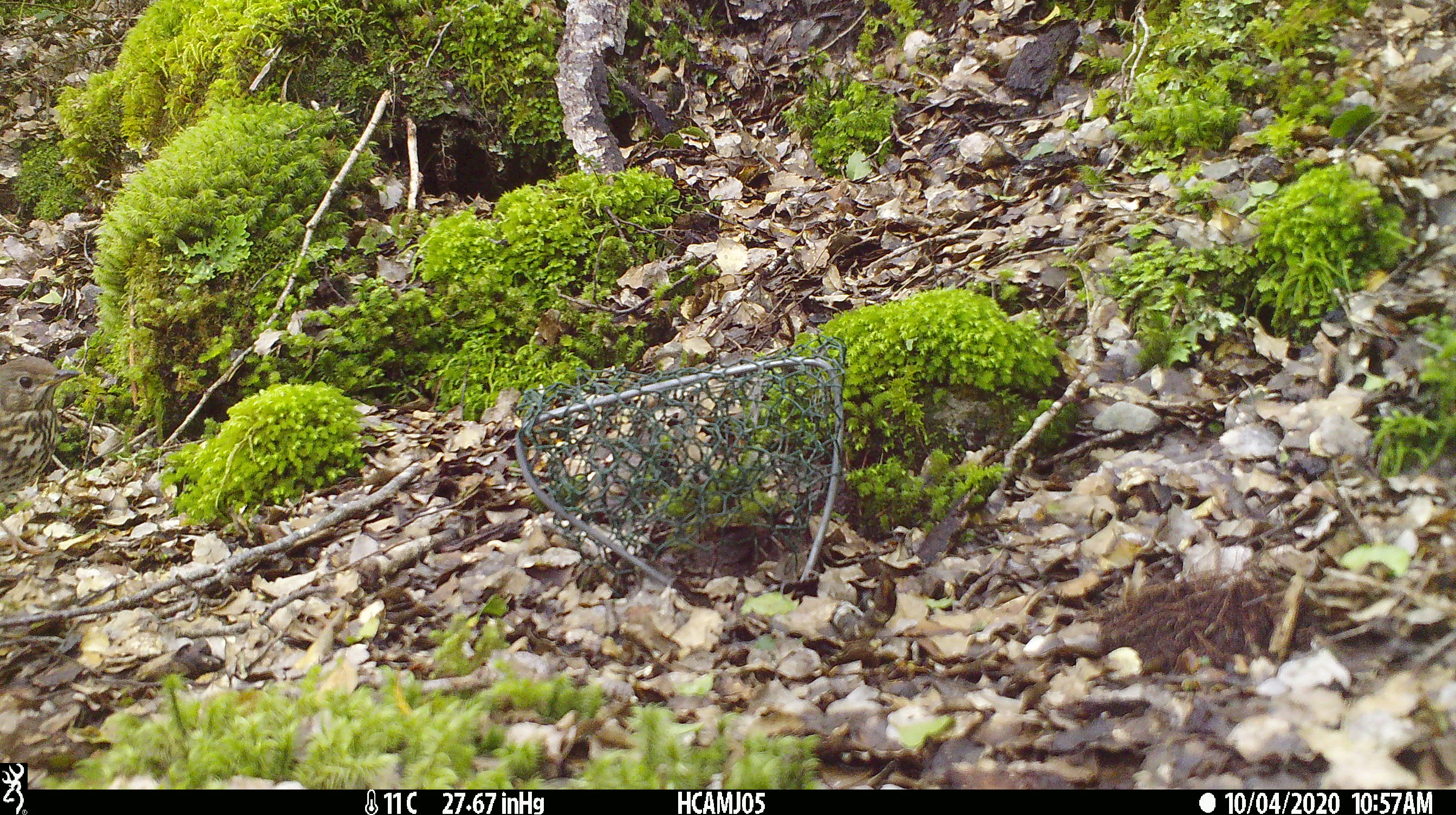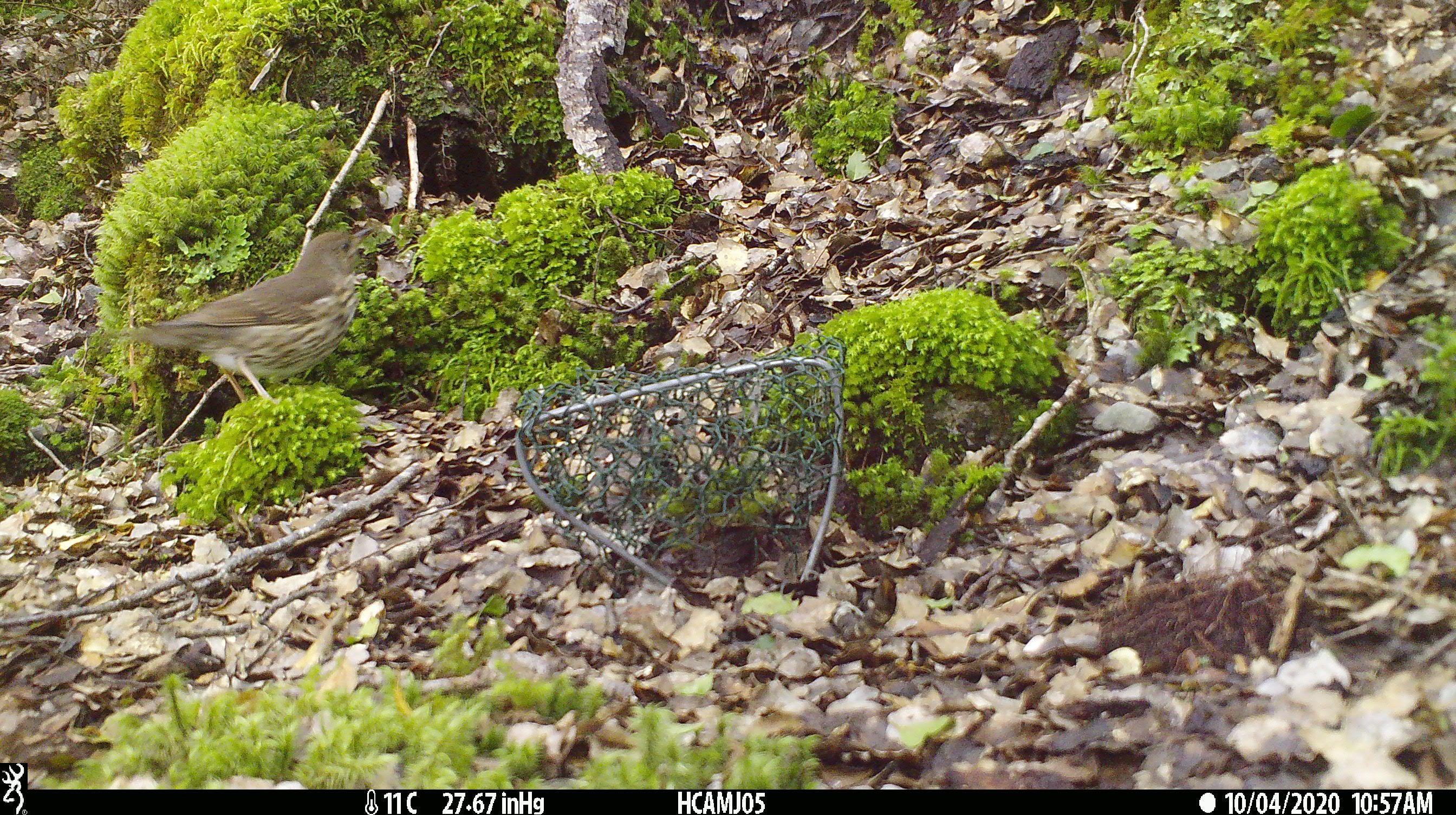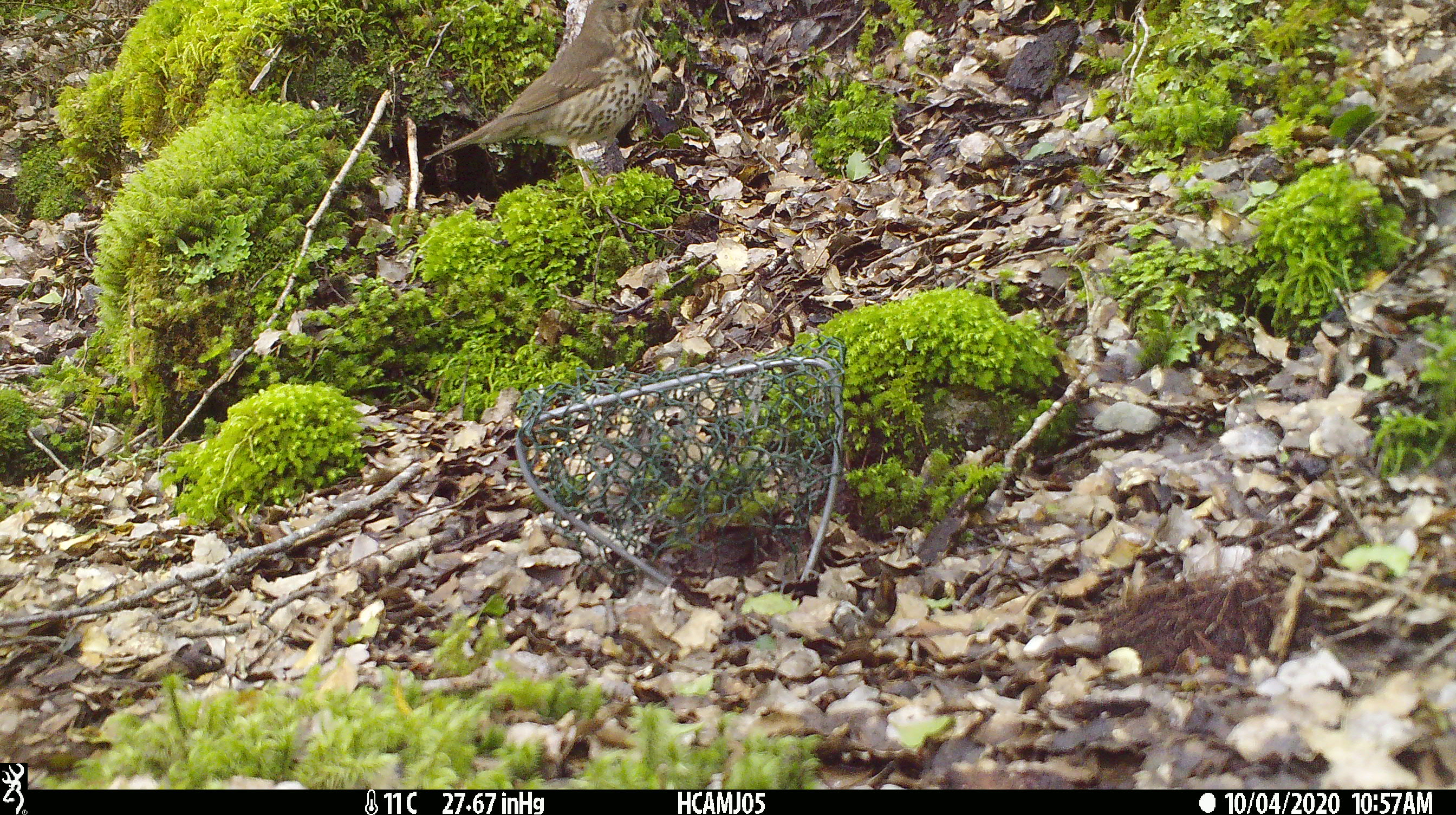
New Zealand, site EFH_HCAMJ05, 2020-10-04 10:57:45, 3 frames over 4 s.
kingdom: Animalia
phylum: Chordata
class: Aves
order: Passeriformes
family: Turdidae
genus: Turdus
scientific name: Turdus philomelos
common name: song thrush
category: thrush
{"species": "thrush (song thrush) (Turdus philomelos)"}